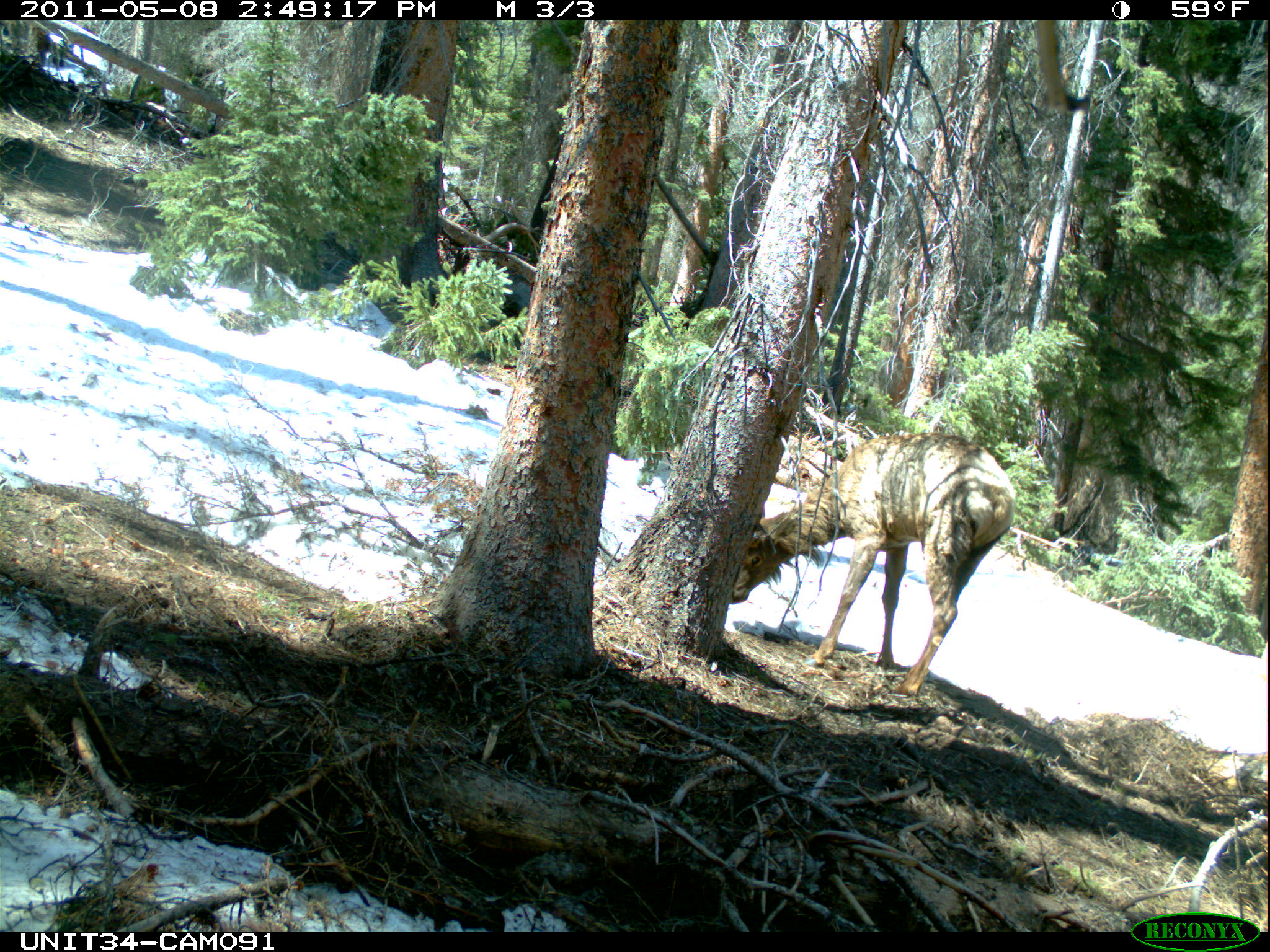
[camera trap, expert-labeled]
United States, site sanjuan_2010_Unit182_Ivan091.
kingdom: Animalia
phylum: Chordata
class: Mammalia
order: Artiodactyla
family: Cervidae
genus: Cervus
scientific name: Cervus elaphus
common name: red deer